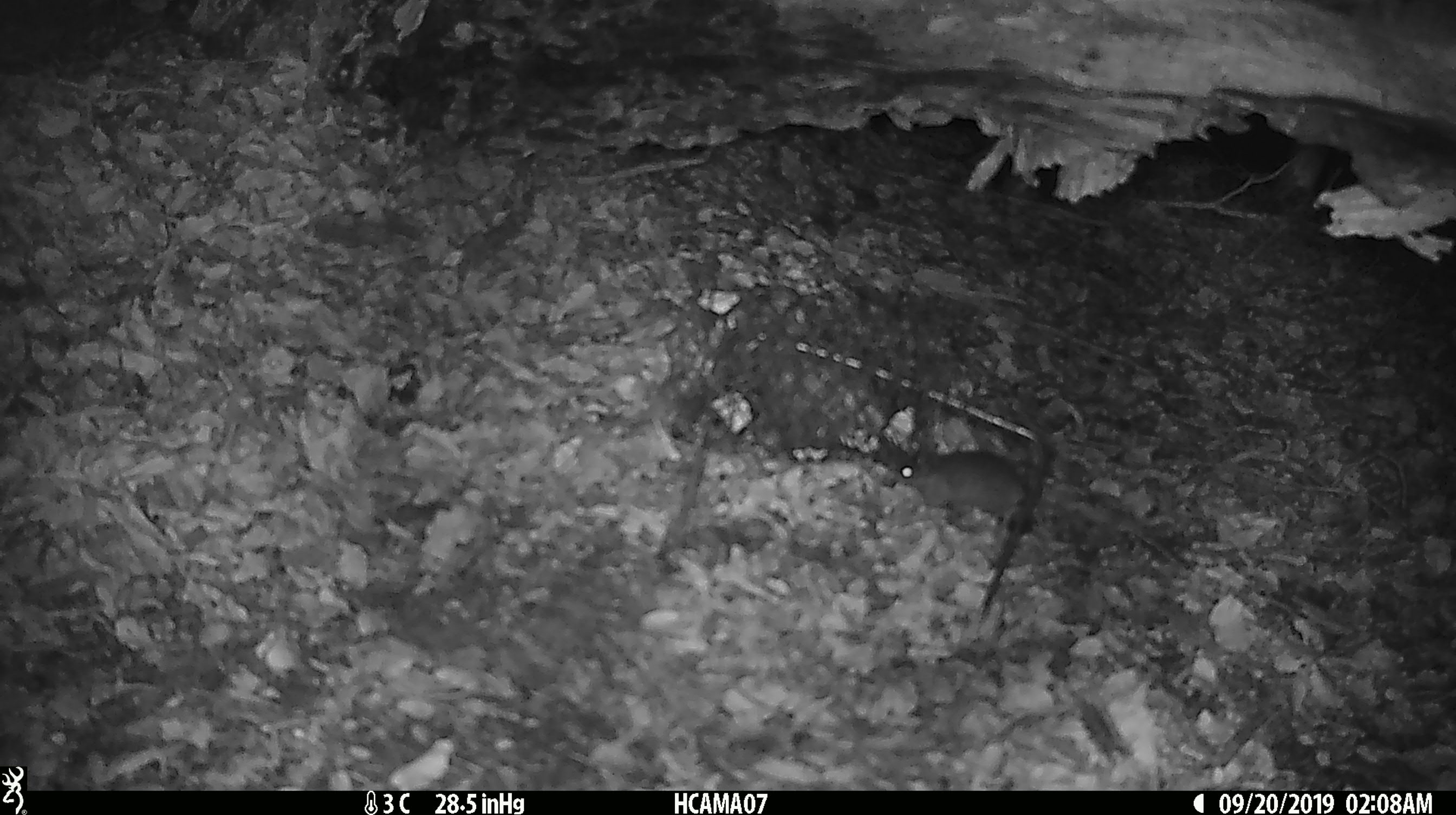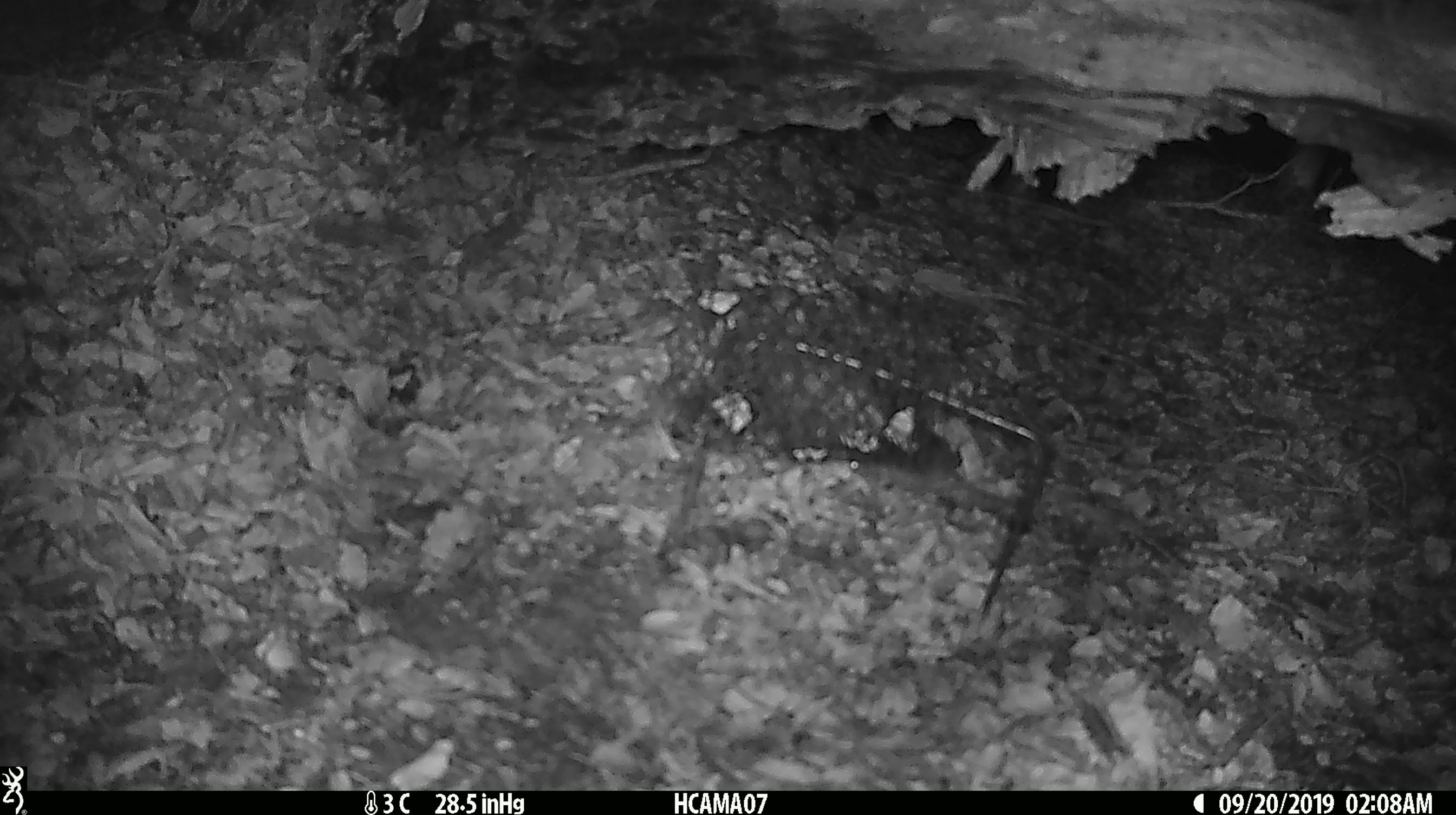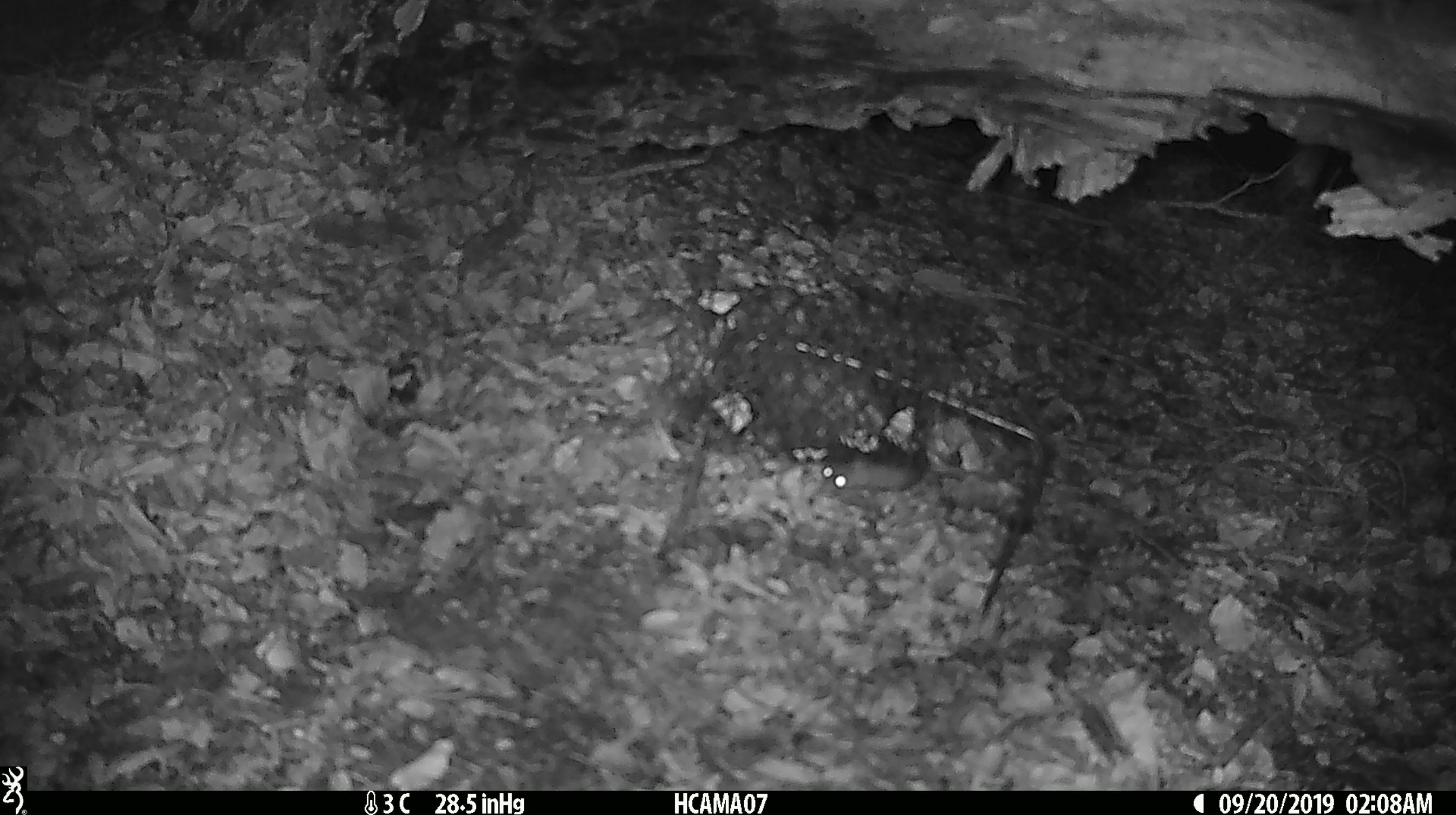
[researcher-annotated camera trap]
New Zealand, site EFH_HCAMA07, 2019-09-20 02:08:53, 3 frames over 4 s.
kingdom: Animalia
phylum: Chordata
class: Mammalia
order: Rodentia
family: Muridae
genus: Mus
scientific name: Mus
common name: mouse